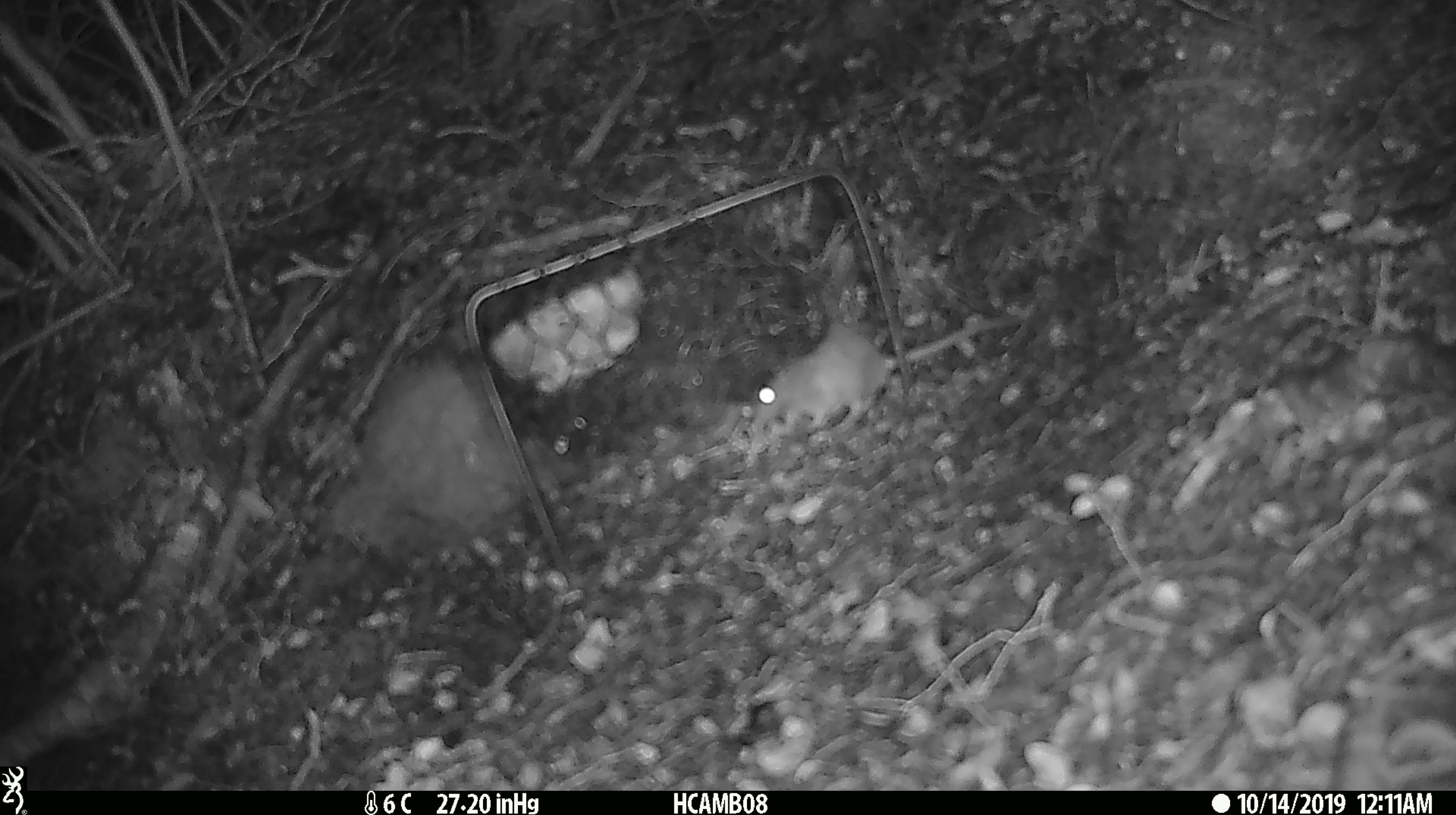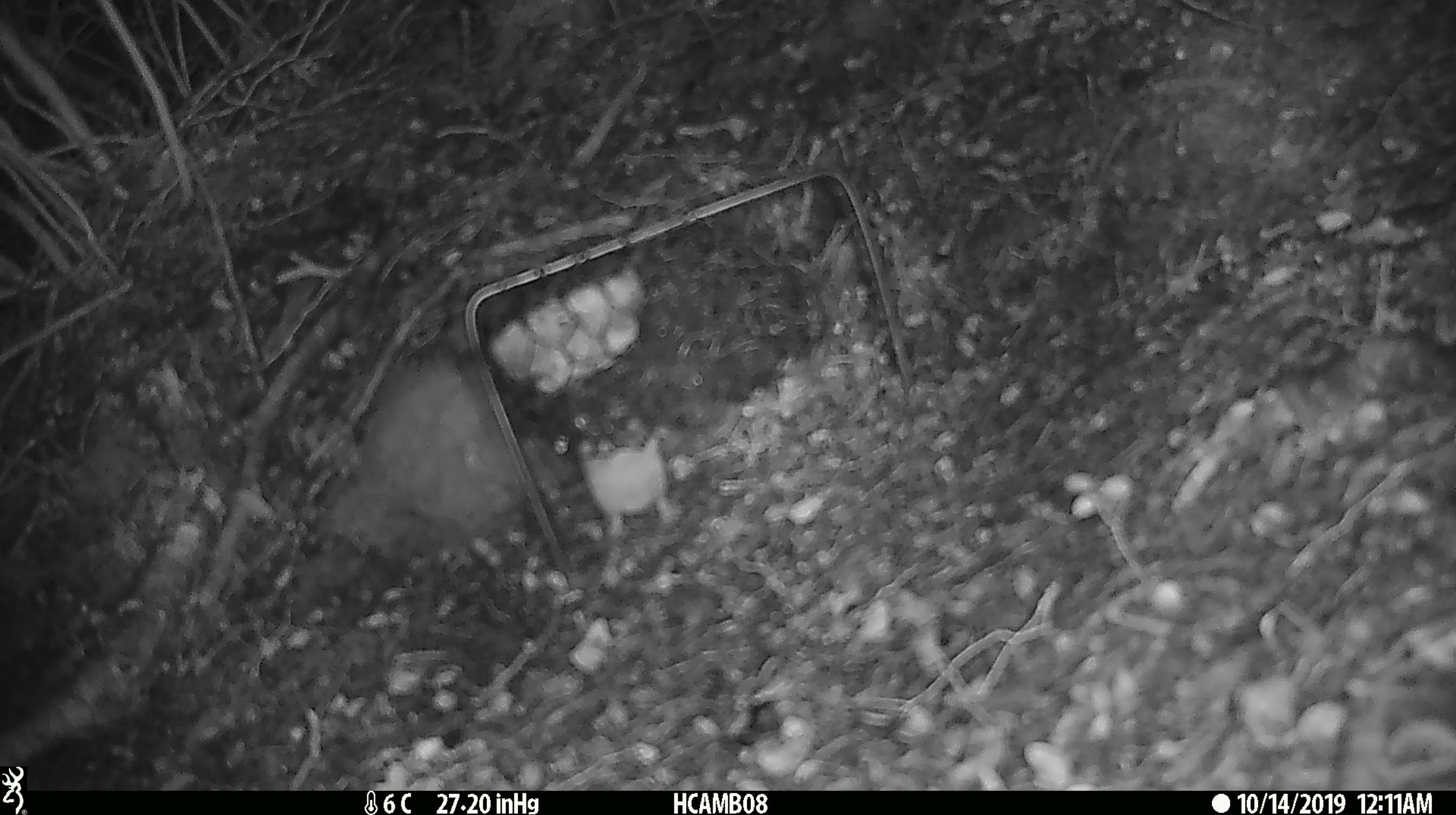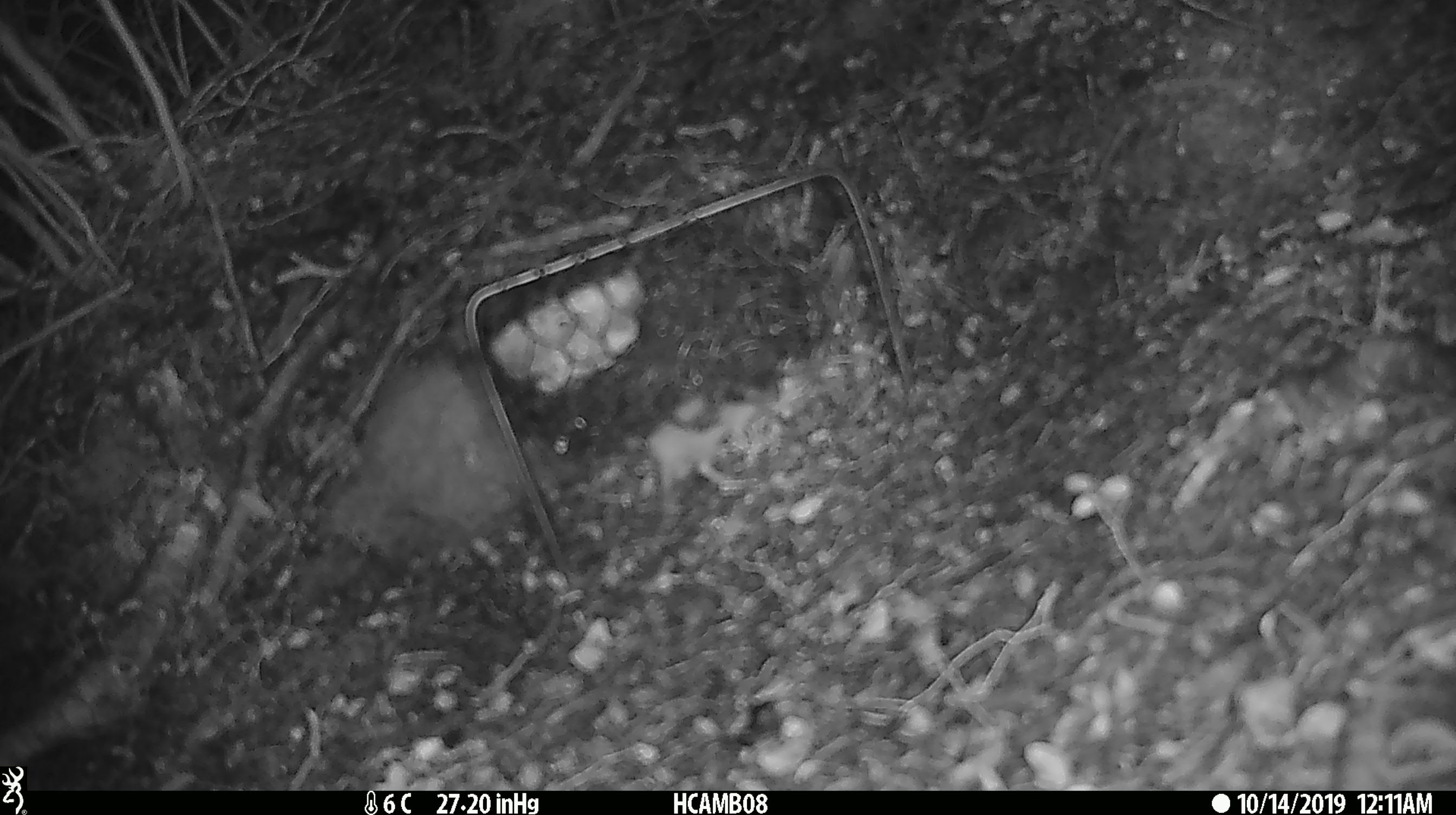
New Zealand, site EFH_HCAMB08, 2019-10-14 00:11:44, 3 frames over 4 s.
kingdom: Animalia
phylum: Chordata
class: Mammalia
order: Rodentia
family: Muridae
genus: Mus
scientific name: Mus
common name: mouse